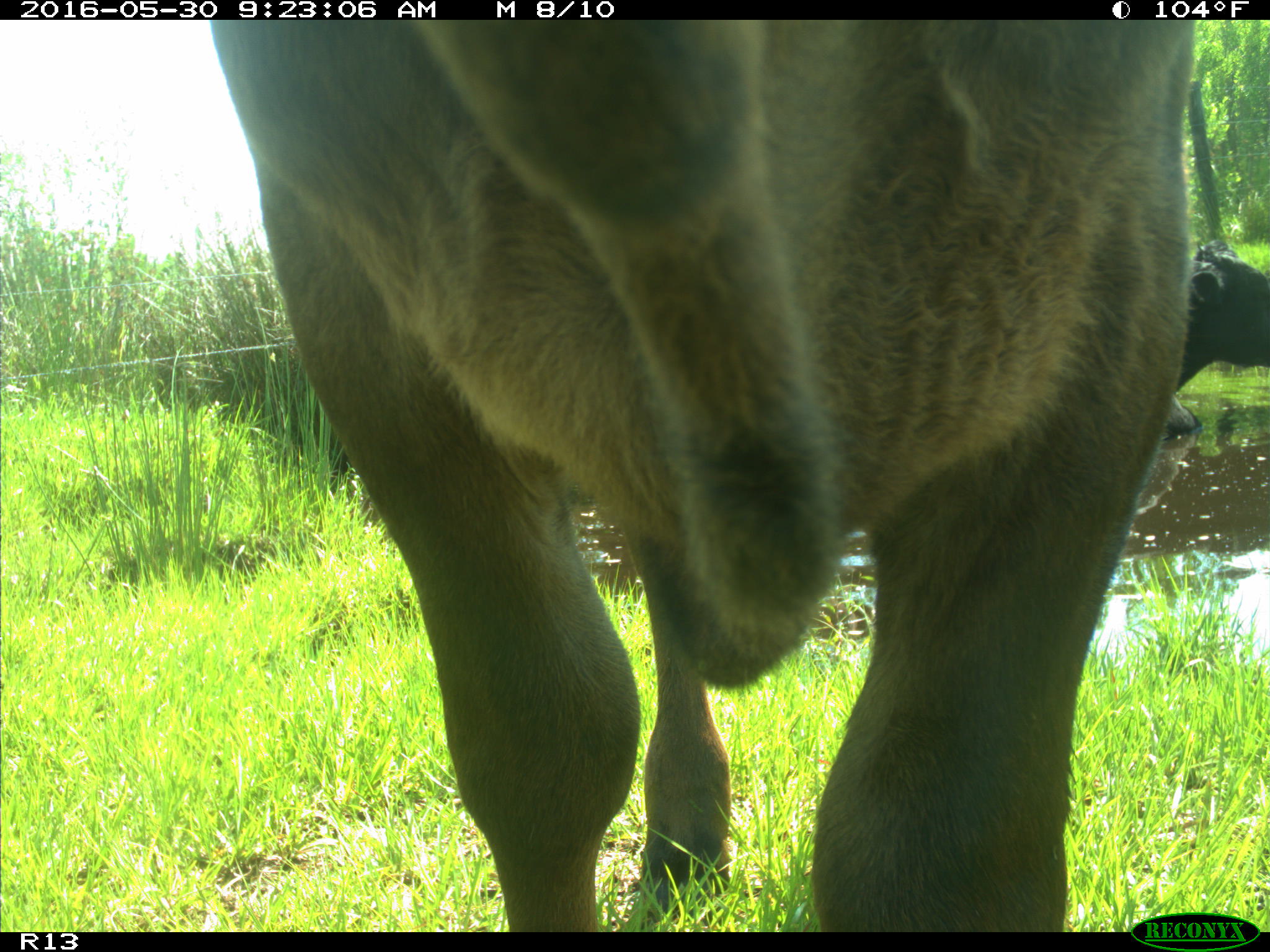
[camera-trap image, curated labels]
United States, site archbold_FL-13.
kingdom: Animalia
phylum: Chordata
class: Mammalia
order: Artiodactyla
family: Bovidae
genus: Bos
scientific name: Bos taurus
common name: domestic cow